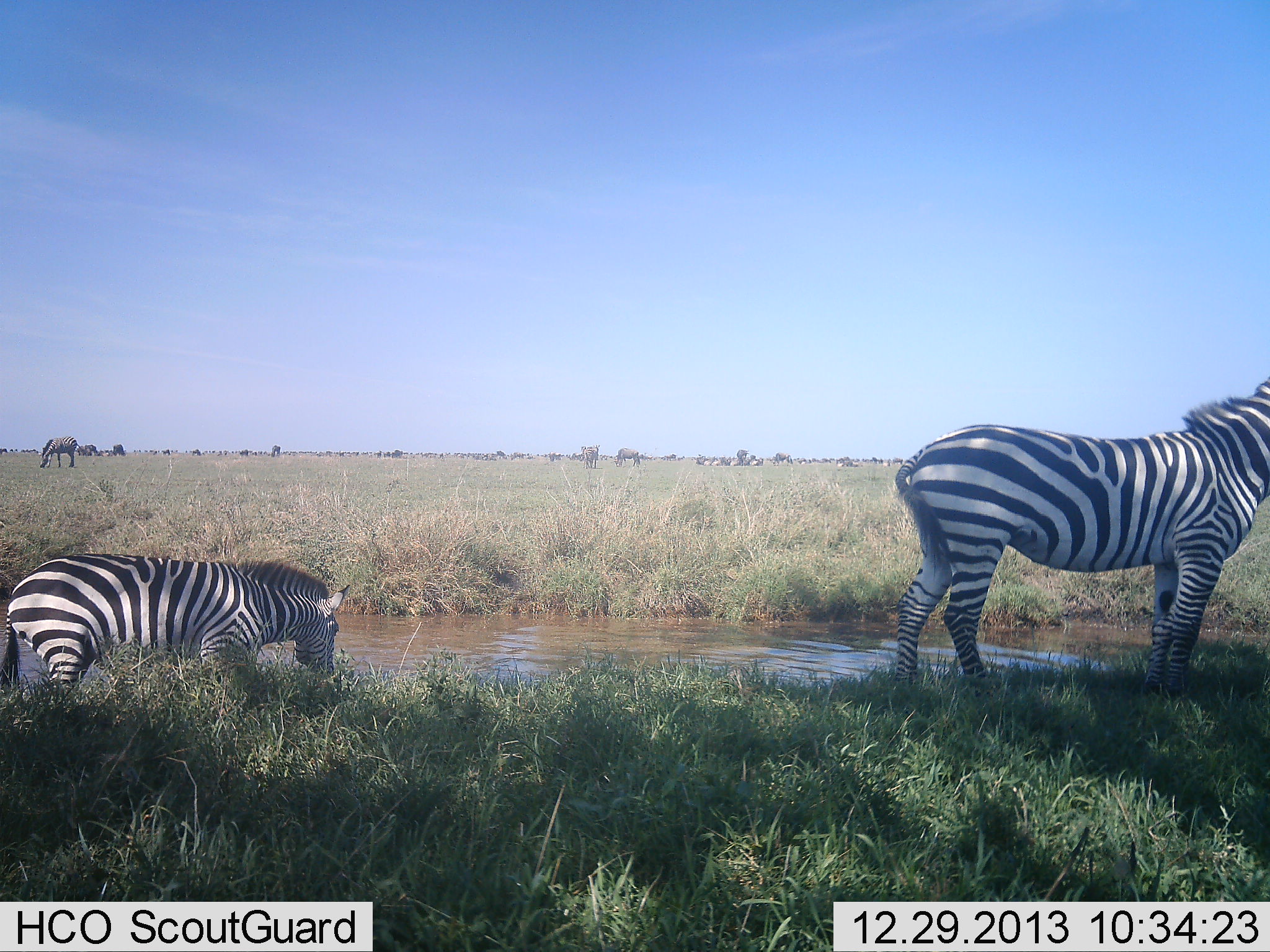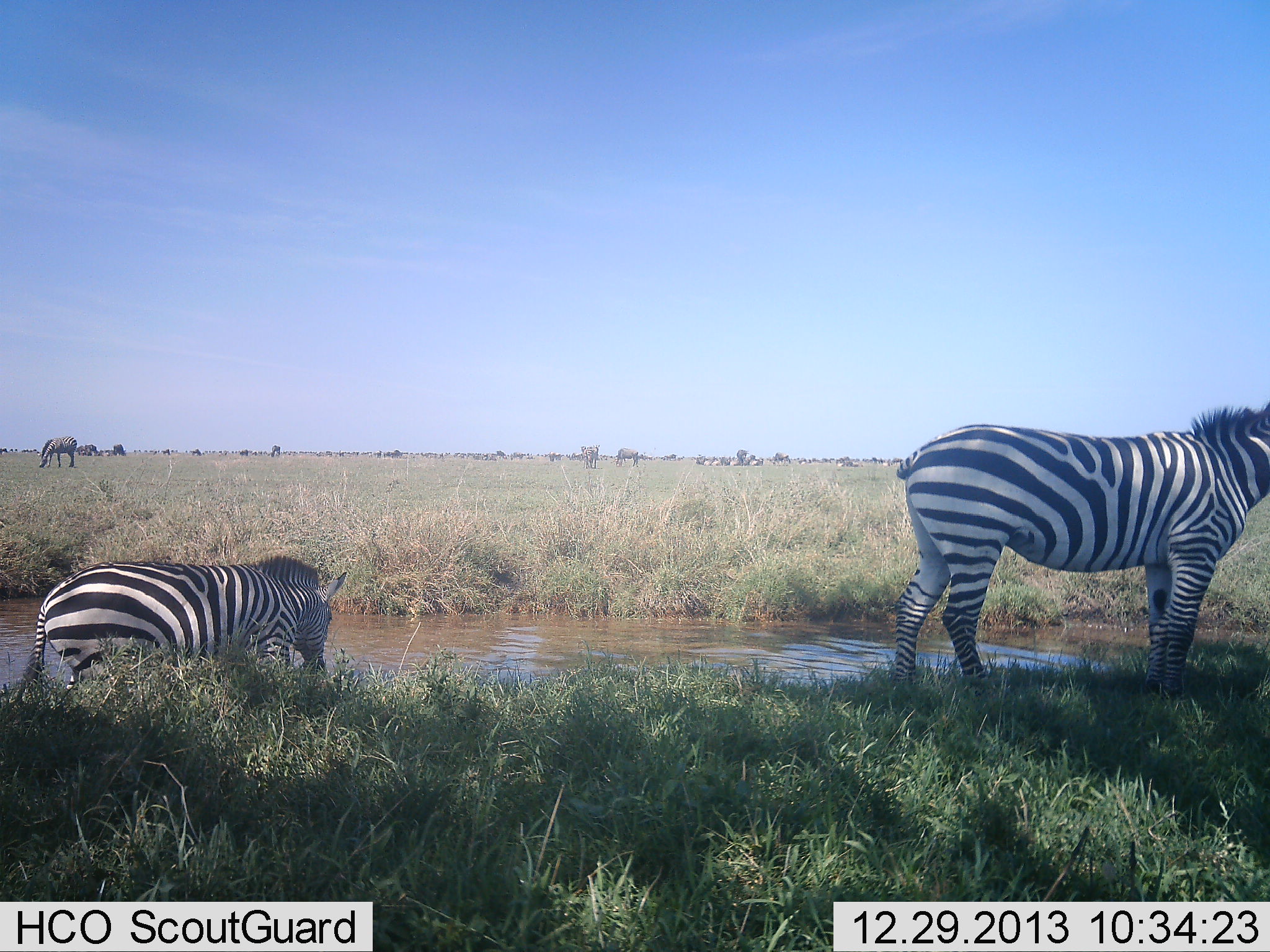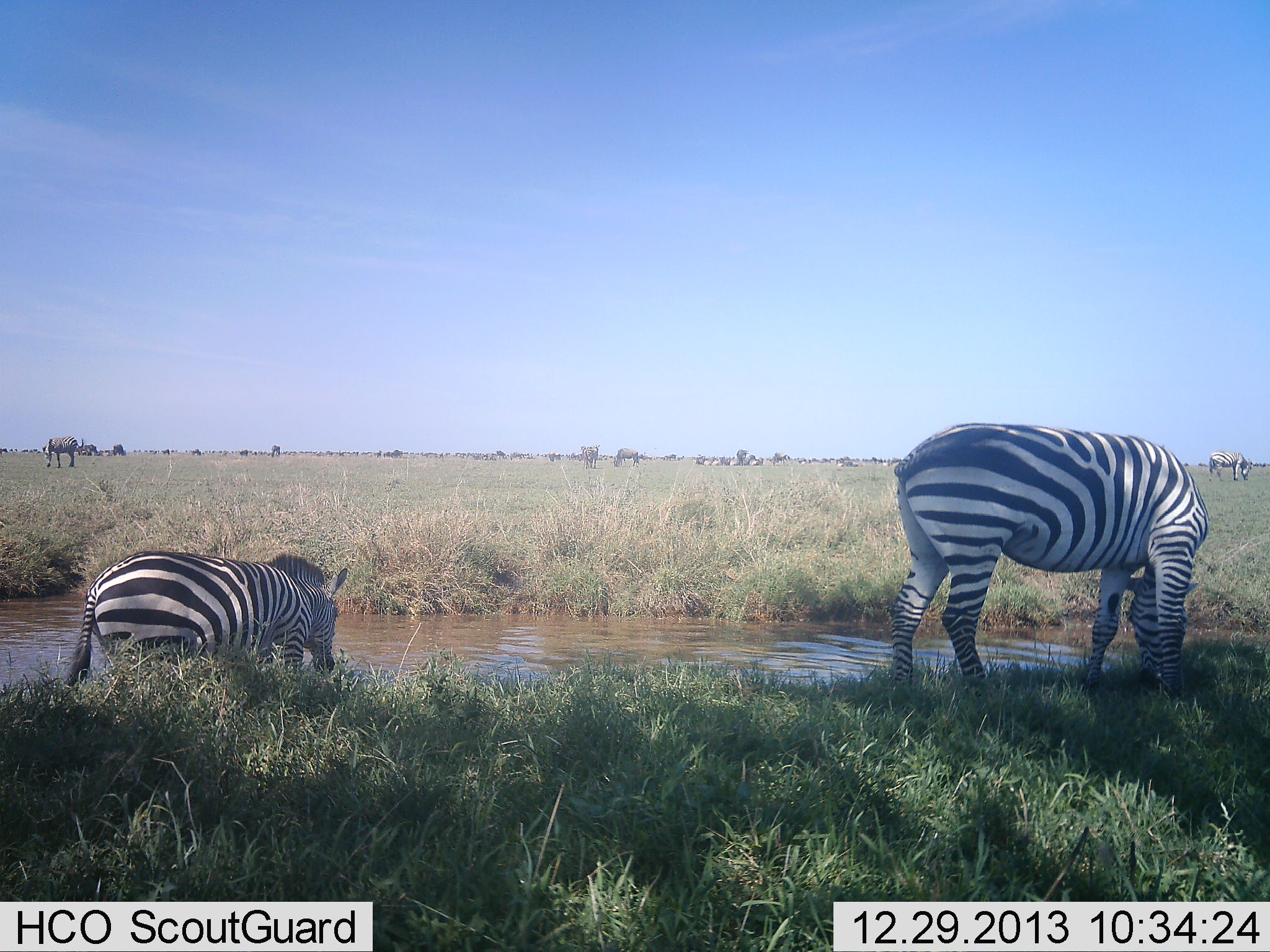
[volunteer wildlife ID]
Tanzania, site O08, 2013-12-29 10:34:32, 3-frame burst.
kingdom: Animalia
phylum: Chordata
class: Mammalia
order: Perissodactyla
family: Equidae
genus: Equus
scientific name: Equus quagga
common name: plains zebra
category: zebra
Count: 3.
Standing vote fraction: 92%.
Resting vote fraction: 25%.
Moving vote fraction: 8%.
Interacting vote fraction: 0%.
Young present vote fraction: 0%.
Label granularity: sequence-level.